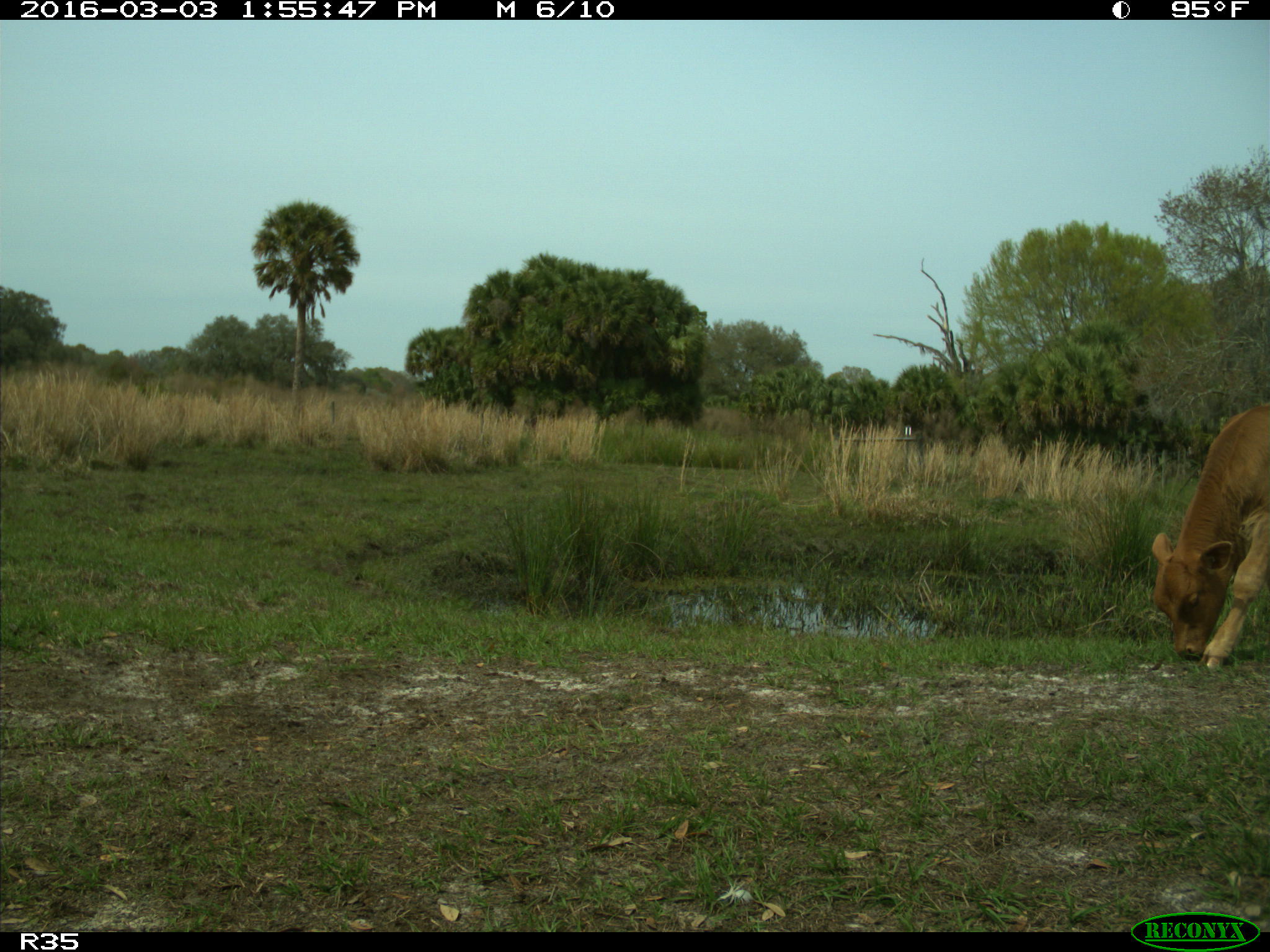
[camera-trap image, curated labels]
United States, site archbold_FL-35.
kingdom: Animalia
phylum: Chordata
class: Mammalia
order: Artiodactyla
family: Bovidae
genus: Bos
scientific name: Bos taurus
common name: domestic cow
Bos taurus (domestic cow).